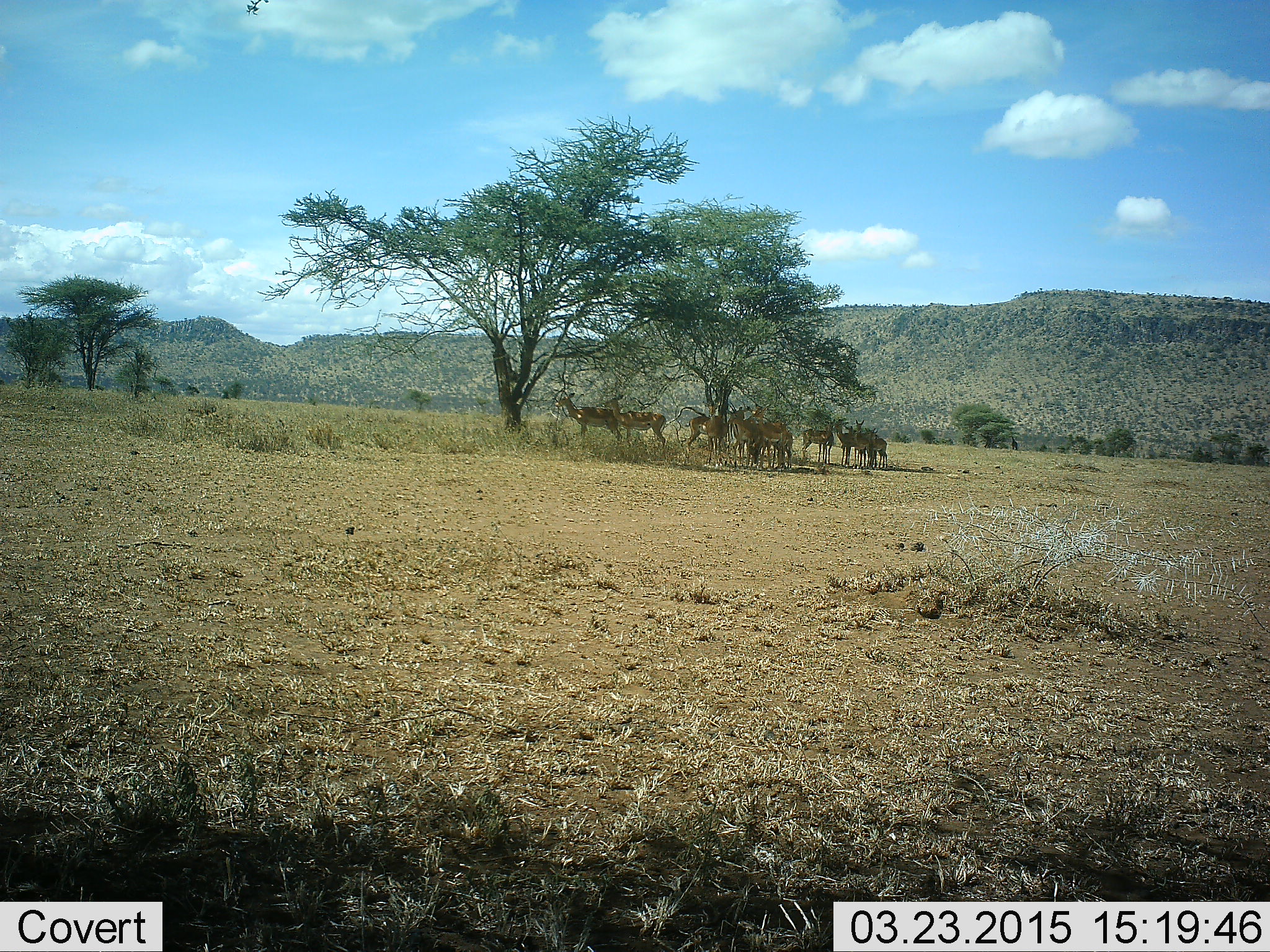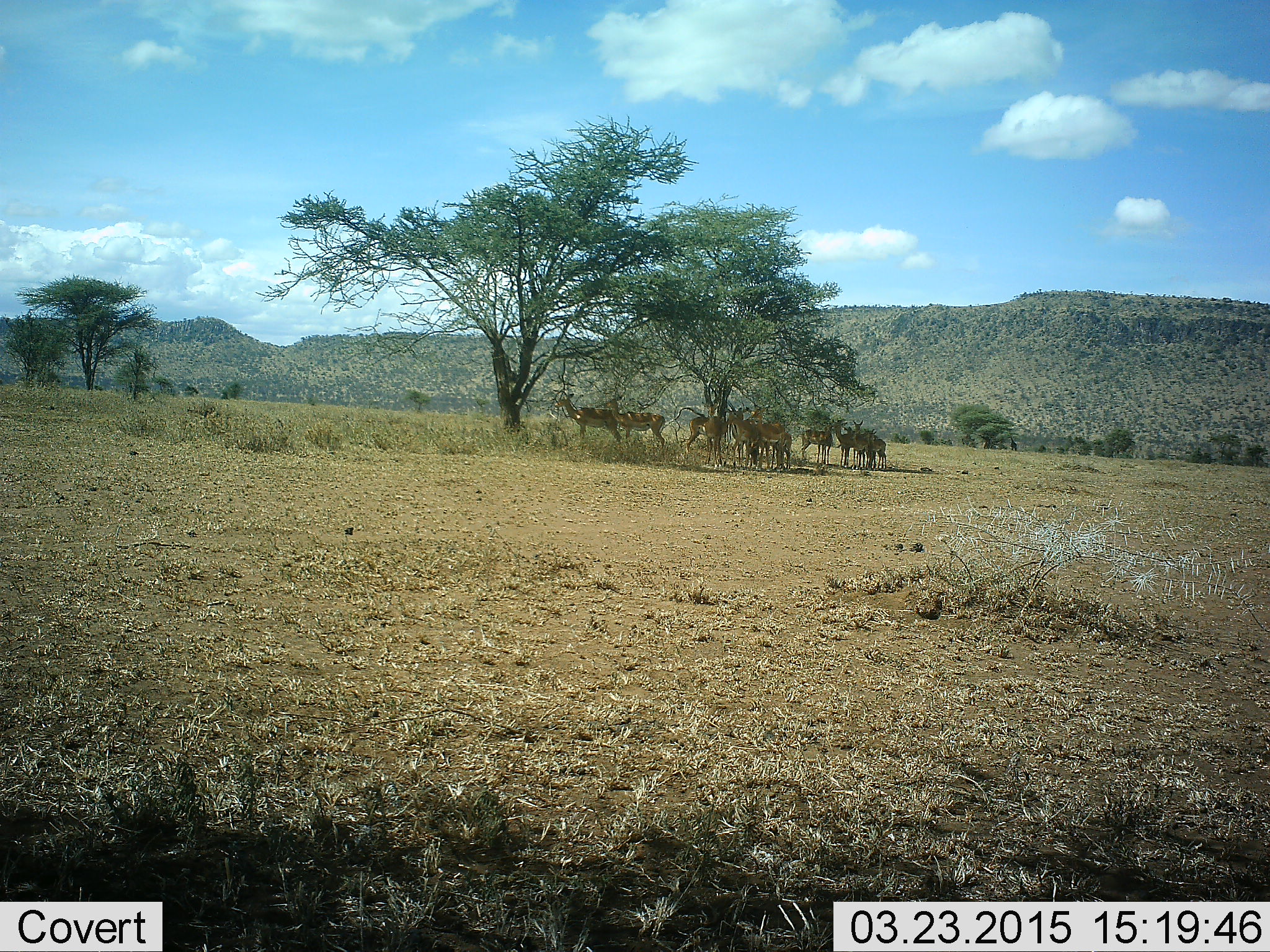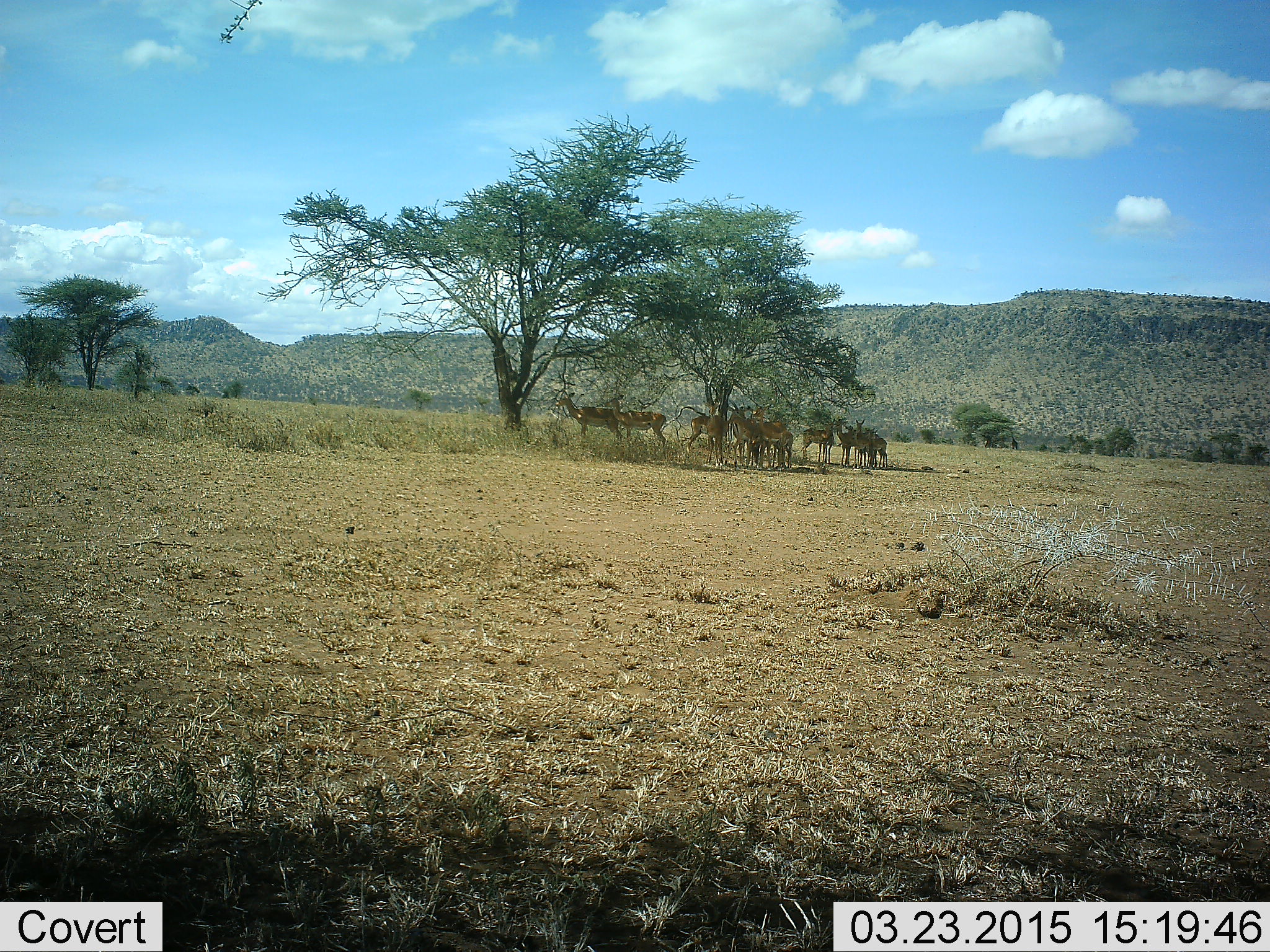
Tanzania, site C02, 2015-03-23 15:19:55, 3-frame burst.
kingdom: Animalia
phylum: Chordata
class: Mammalia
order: Artiodactyla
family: Bovidae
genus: Aepyceros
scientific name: Aepyceros melampus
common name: impala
Impala (Aepyceros melampus), count 11-50. Behavior (volunteer vote fractions): standing 90%, resting 10%, moving 0%, interacting 0%. Young present (vote fraction): 10%. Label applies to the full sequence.